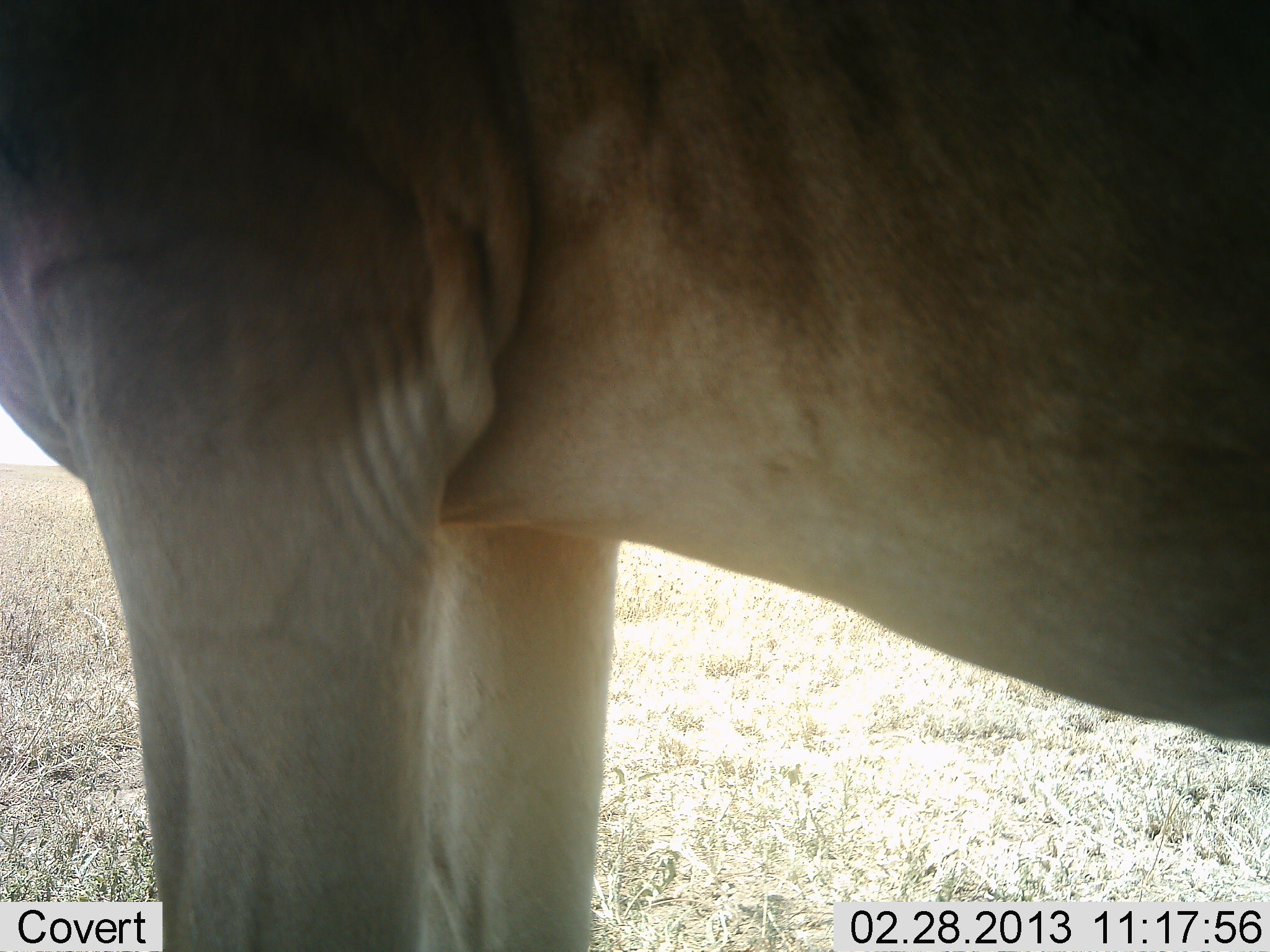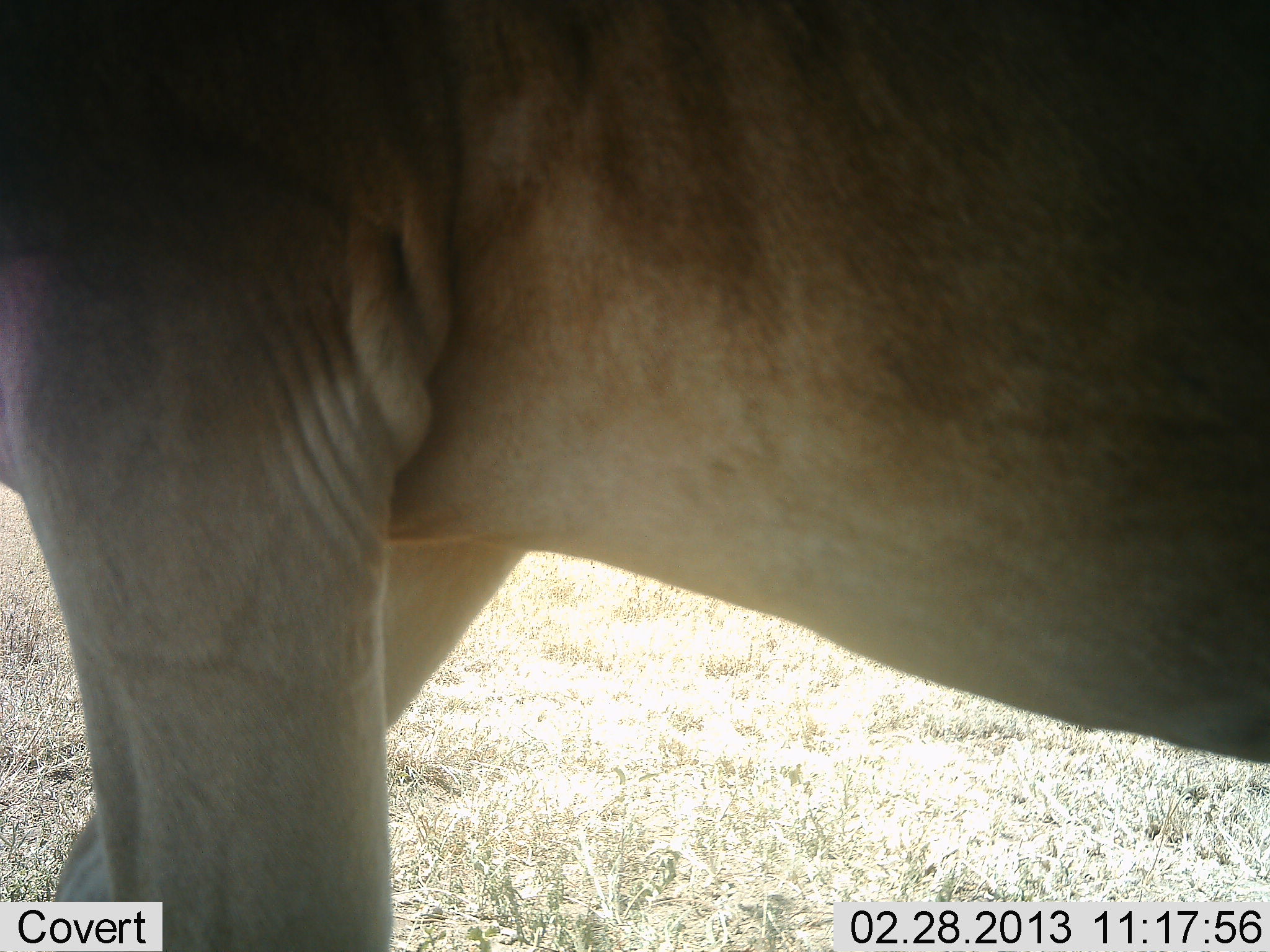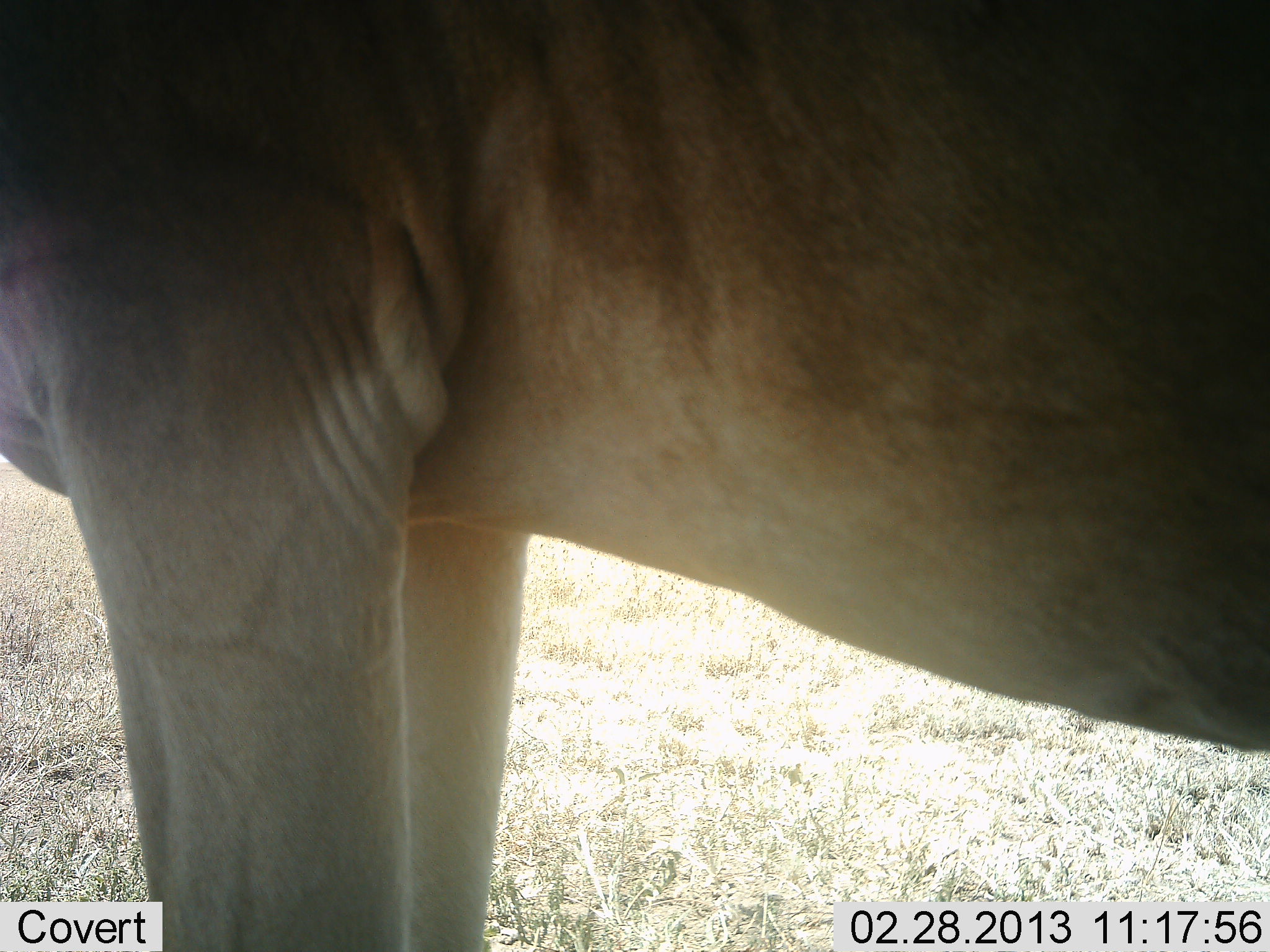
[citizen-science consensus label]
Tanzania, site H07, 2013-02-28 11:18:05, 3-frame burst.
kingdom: Animalia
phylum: Chordata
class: Mammalia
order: Artiodactyla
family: Bovidae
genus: Alcelaphus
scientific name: Alcelaphus buselaphus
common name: hartebeest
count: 1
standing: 83%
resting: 0%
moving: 17%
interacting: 0%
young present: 0%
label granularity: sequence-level